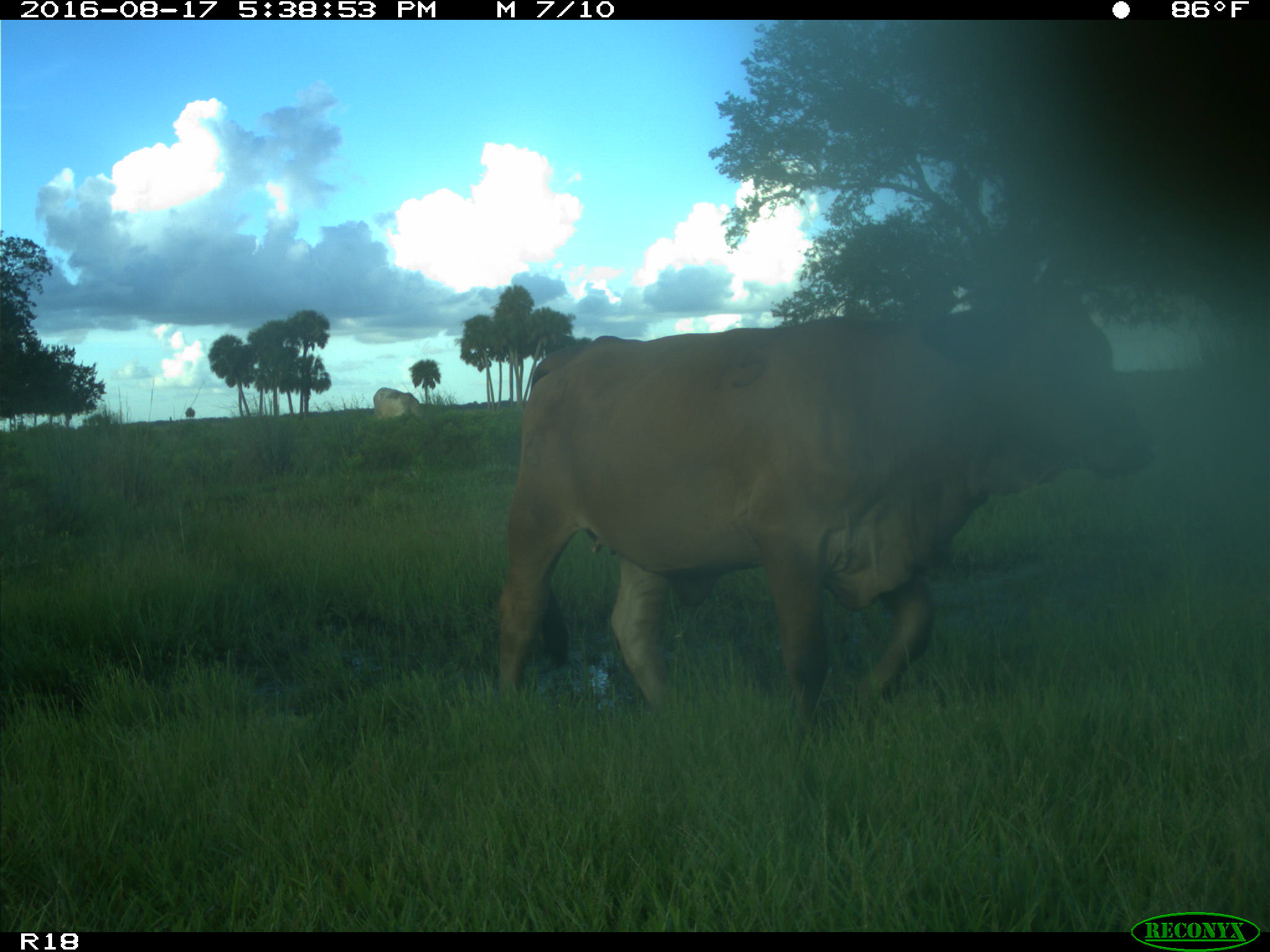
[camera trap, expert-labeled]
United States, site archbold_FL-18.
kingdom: Animalia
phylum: Chordata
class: Mammalia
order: Artiodactyla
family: Bovidae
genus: Bos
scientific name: Bos taurus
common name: domestic cow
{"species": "Bos taurus (domestic cow)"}